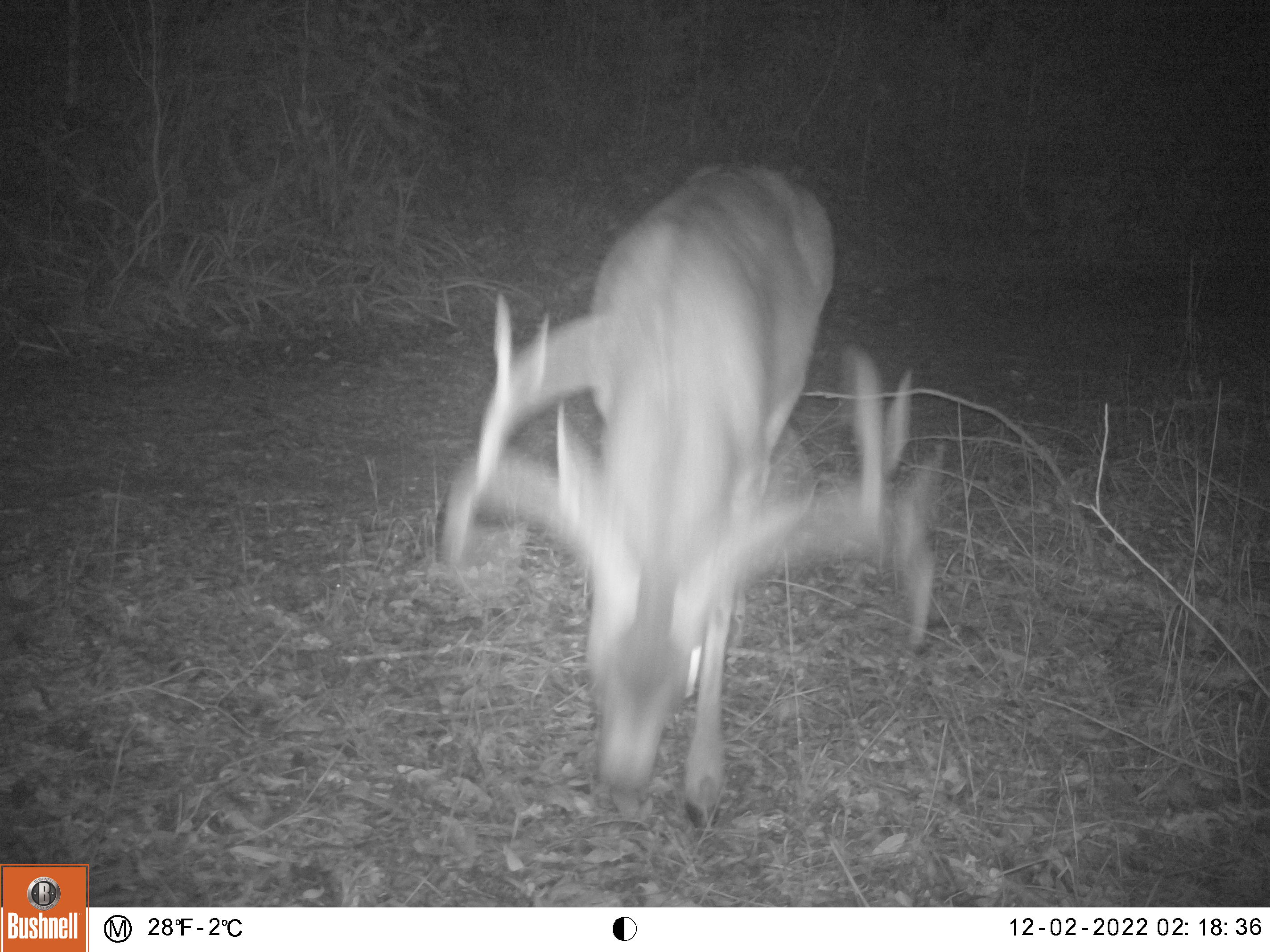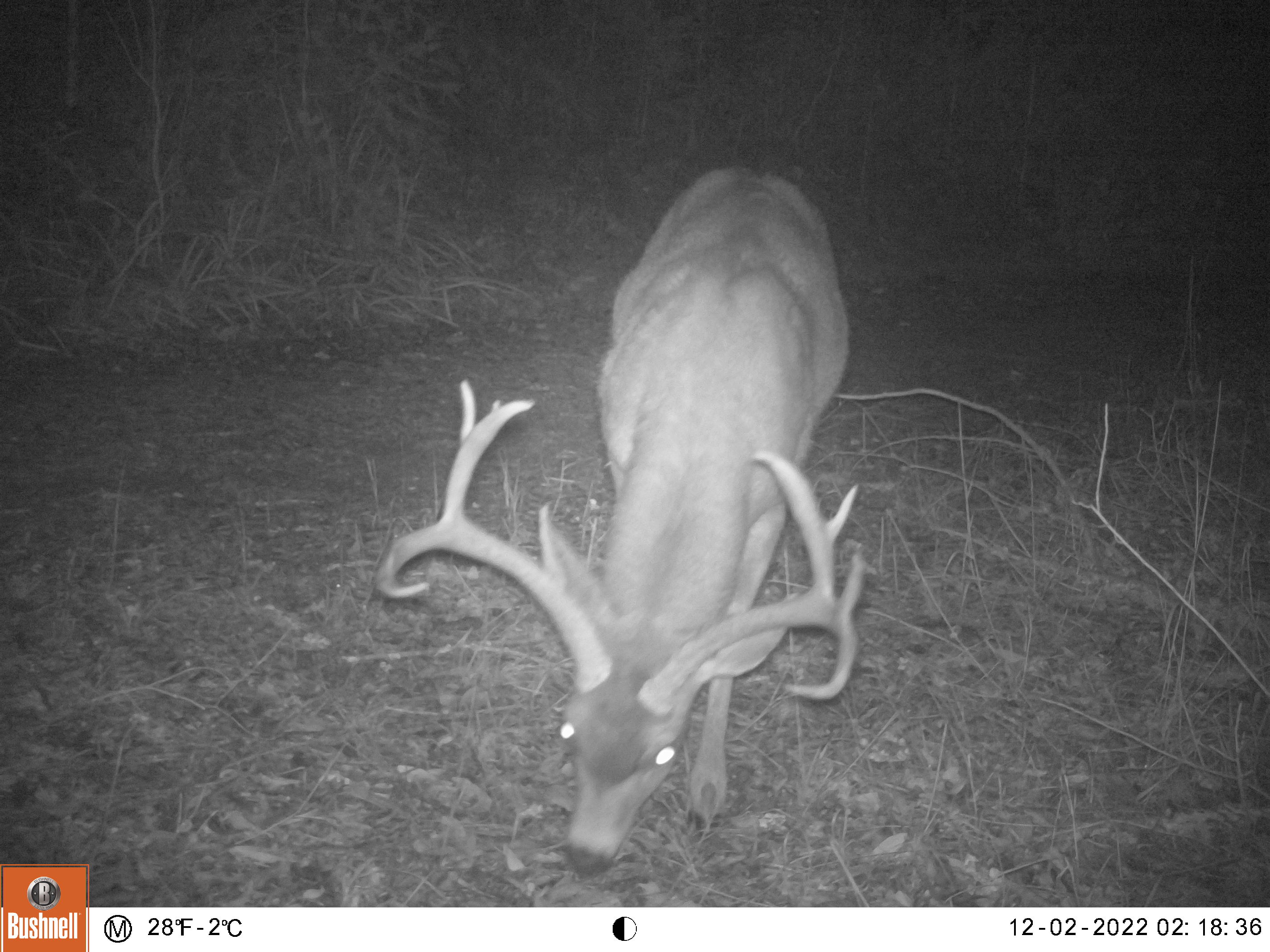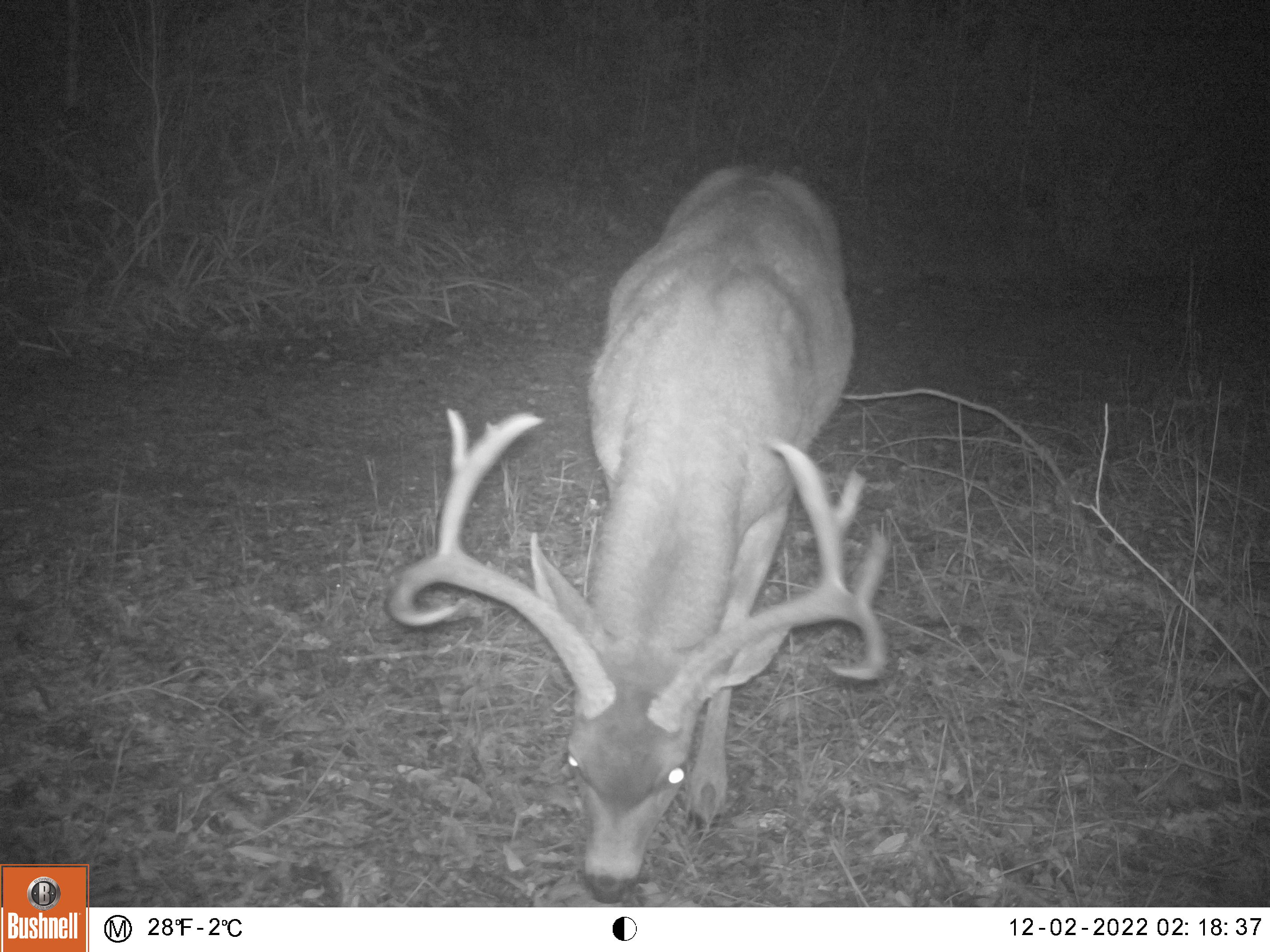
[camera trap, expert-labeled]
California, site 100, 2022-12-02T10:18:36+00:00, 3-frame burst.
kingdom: Animalia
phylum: Chordata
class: Mammalia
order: Artiodactyla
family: Cervidae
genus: Odocoileus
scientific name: Odocoileus hemionus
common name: mule deer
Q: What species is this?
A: Mule deer (Odocoileus hemionus).